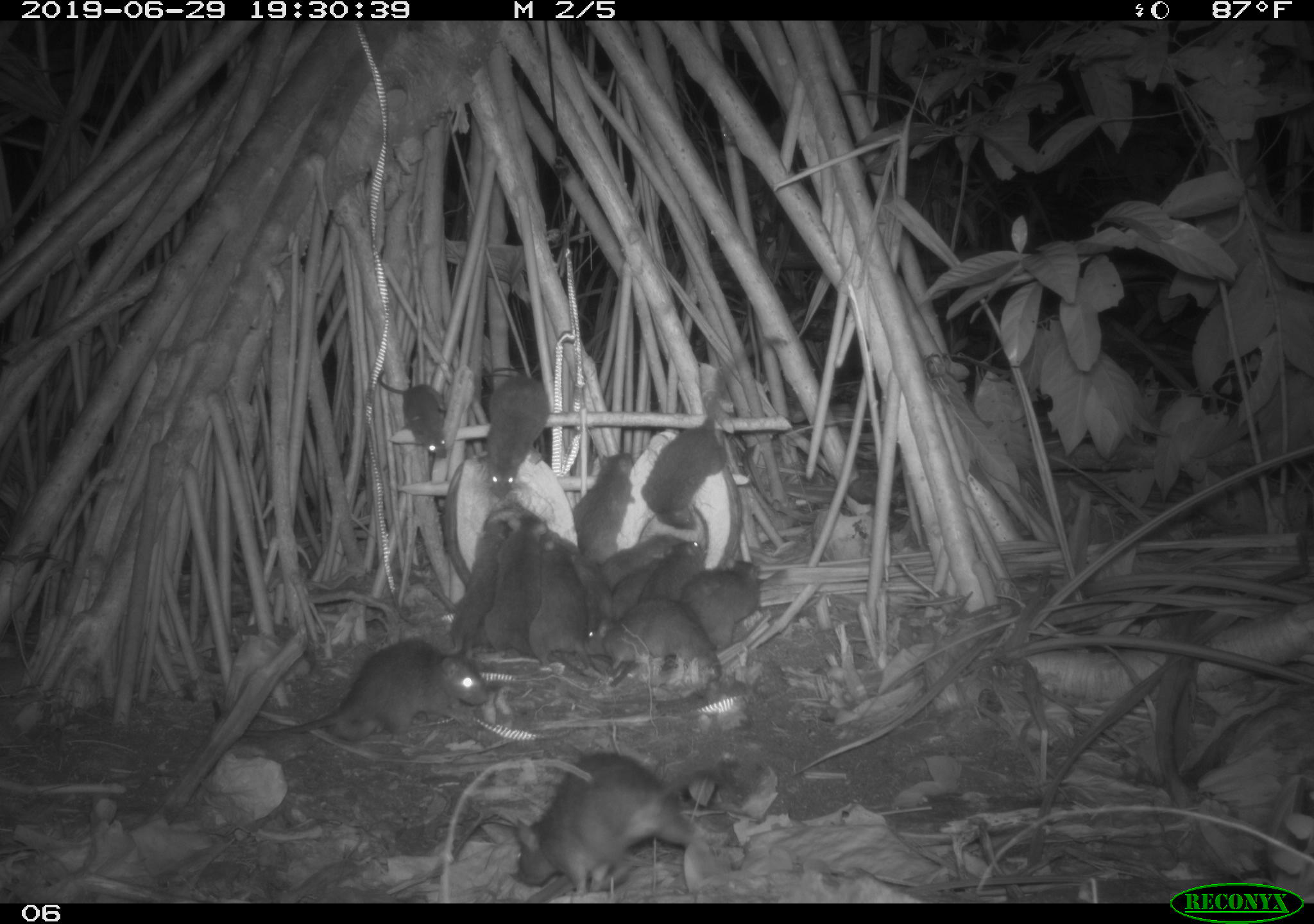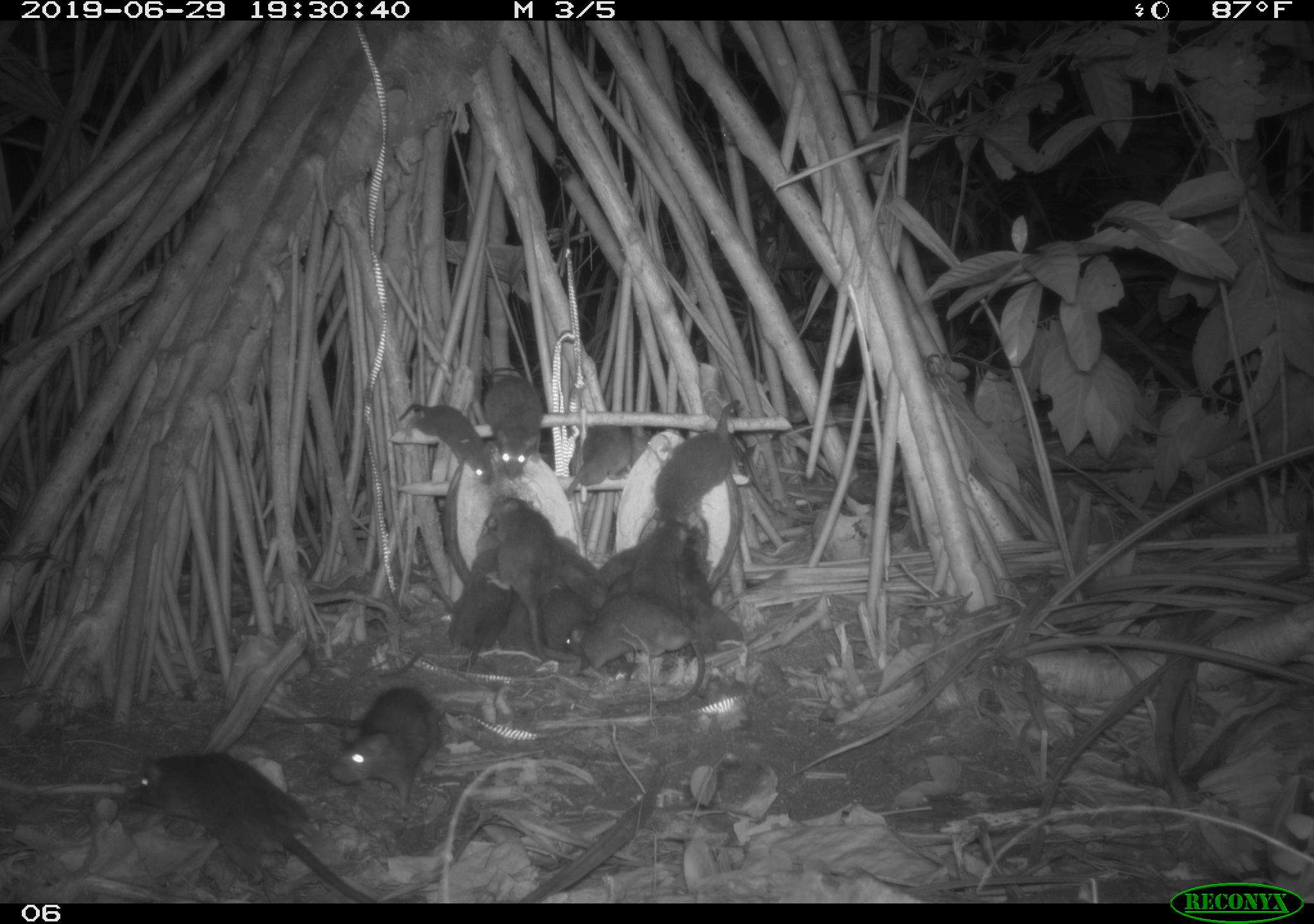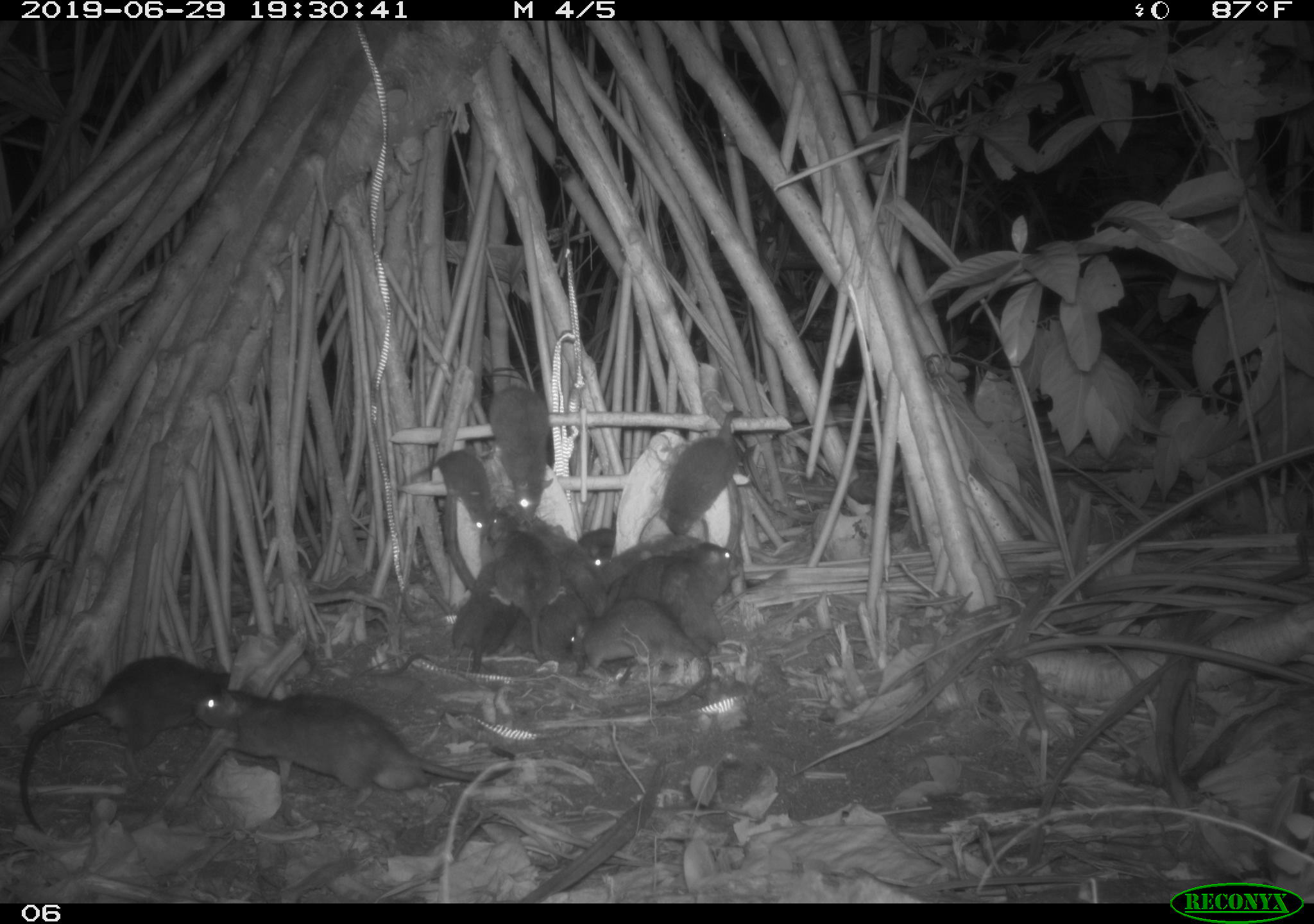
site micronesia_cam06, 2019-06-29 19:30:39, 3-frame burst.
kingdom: Animalia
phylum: Chordata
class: Mammalia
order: Rodentia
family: Muridae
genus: Rattus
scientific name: Rattus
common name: rat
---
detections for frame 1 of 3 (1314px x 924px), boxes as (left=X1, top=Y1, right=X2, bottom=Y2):
rat: (left=511, top=748, right=745, bottom=899); (left=203, top=635, right=493, bottom=744); (left=637, top=334, right=791, bottom=535); (left=581, top=601, right=730, bottom=699); (left=479, top=513, right=556, bottom=663); (left=527, top=530, right=601, bottom=677); (left=438, top=518, right=510, bottom=662); (left=481, top=374, right=555, bottom=502); (left=663, top=559, right=774, bottom=644); (left=569, top=449, right=641, bottom=565); (left=373, top=369, right=454, bottom=463); (left=592, top=534, right=683, bottom=593); (left=637, top=540, right=711, bottom=608); (left=563, top=537, right=615, bottom=629); (left=606, top=559, right=665, bottom=619)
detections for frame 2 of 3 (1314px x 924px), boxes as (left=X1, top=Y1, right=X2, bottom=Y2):
rat: (left=129, top=746, right=378, bottom=902); (left=371, top=509, right=514, bottom=680); (left=270, top=685, right=451, bottom=813); (left=563, top=600, right=711, bottom=708); (left=650, top=396, right=752, bottom=538); (left=395, top=396, right=498, bottom=490); (left=488, top=497, right=564, bottom=612); (left=481, top=374, right=553, bottom=479); (left=560, top=416, right=635, bottom=507); (left=627, top=518, right=692, bottom=622); (left=682, top=538, right=730, bottom=645); (left=538, top=586, right=596, bottom=662); (left=498, top=591, right=552, bottom=663); (left=553, top=528, right=608, bottom=592); (left=602, top=539, right=648, bottom=585); (left=604, top=569, right=642, bottom=603)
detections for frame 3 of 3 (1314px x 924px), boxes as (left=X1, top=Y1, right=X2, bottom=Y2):
rat: (left=14, top=649, right=240, bottom=850); (left=195, top=676, right=527, bottom=801); (left=371, top=552, right=520, bottom=682); (left=574, top=609, right=720, bottom=710); (left=477, top=370, right=556, bottom=525); (left=657, top=416, right=751, bottom=545); (left=654, top=546, right=745, bottom=662); (left=391, top=449, right=500, bottom=537); (left=539, top=545, right=620, bottom=656); (left=527, top=515, right=612, bottom=613); (left=483, top=515, right=561, bottom=613); (left=604, top=528, right=705, bottom=583); (left=615, top=544, right=697, bottom=603); (left=495, top=613, right=543, bottom=656); (left=576, top=521, right=618, bottom=560)